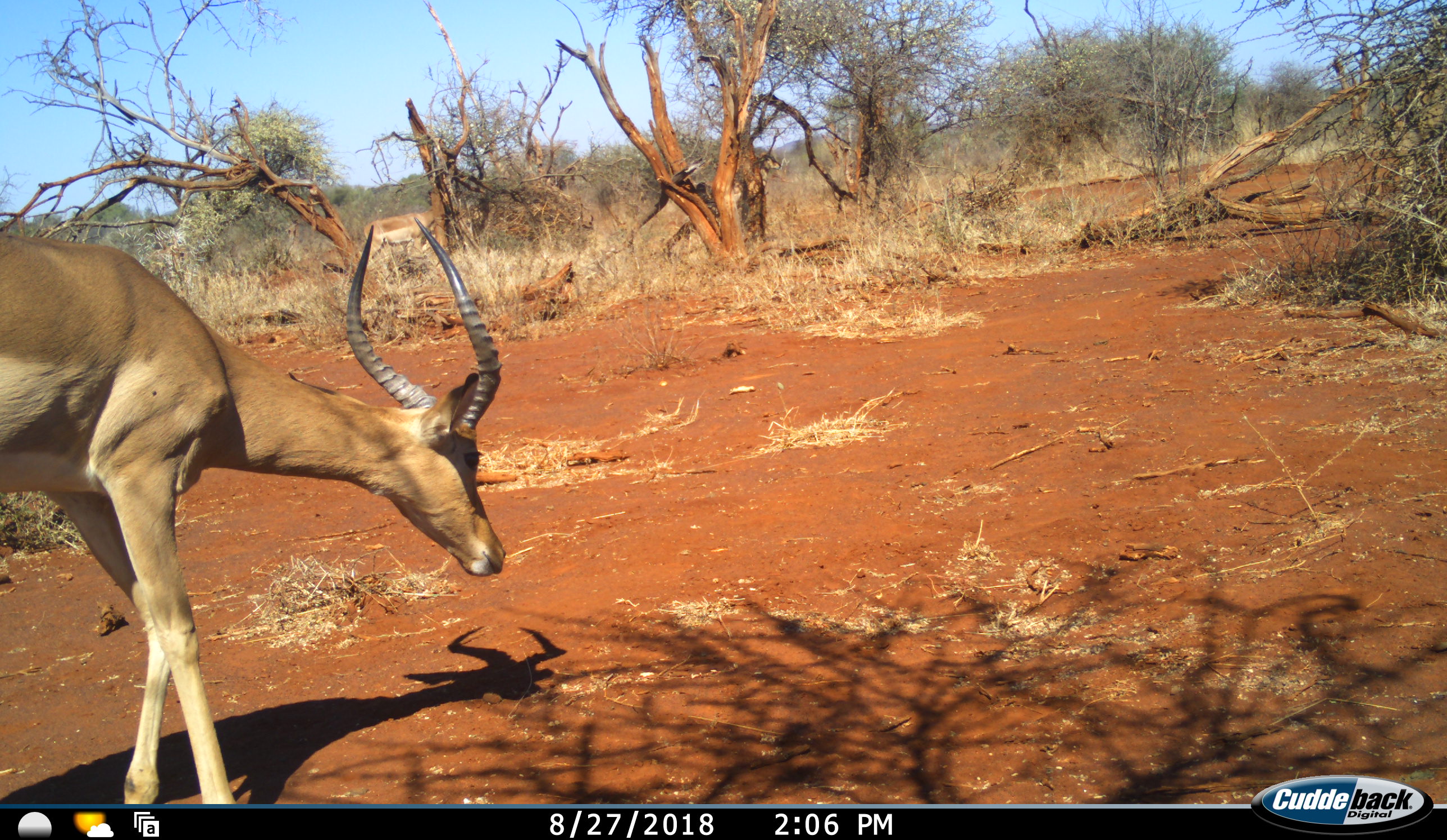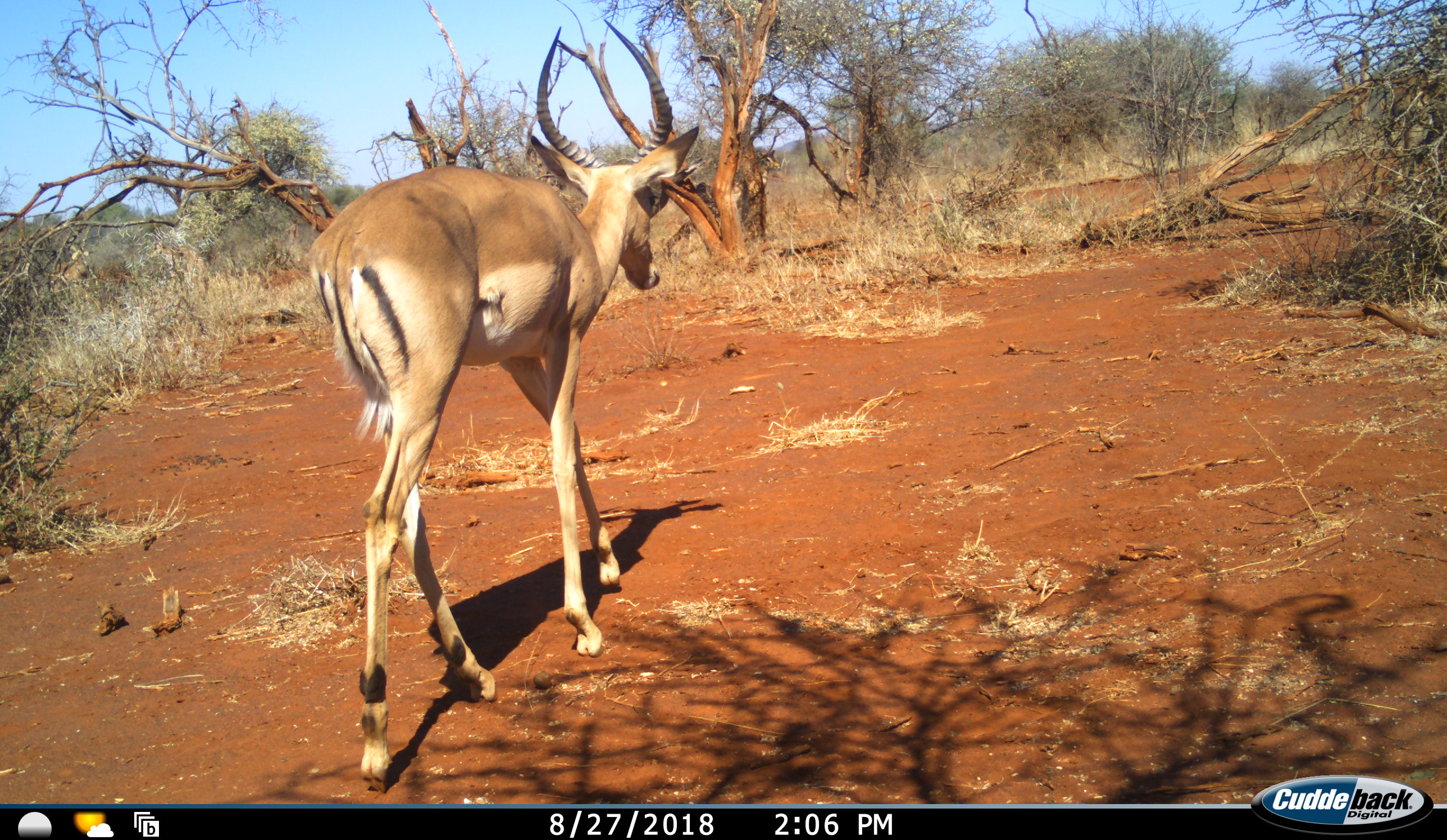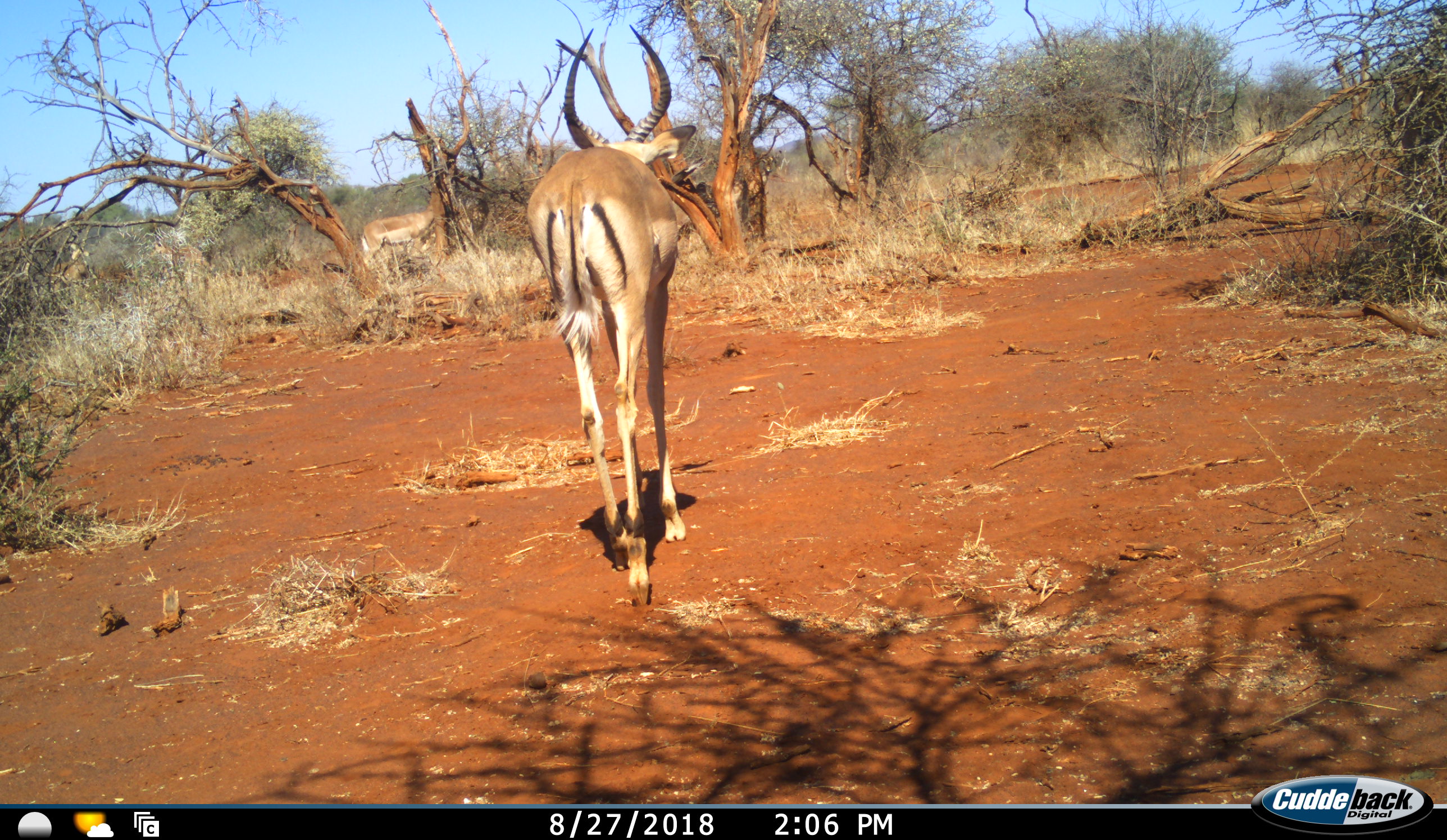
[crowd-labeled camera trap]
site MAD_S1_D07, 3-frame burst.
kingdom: Animalia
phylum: Chordata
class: Mammalia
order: Artiodactyla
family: Bovidae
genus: Aepyceros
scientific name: Aepyceros melampus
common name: impala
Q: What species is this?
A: Impala (Aepyceros melampus).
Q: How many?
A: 2.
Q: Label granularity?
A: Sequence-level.